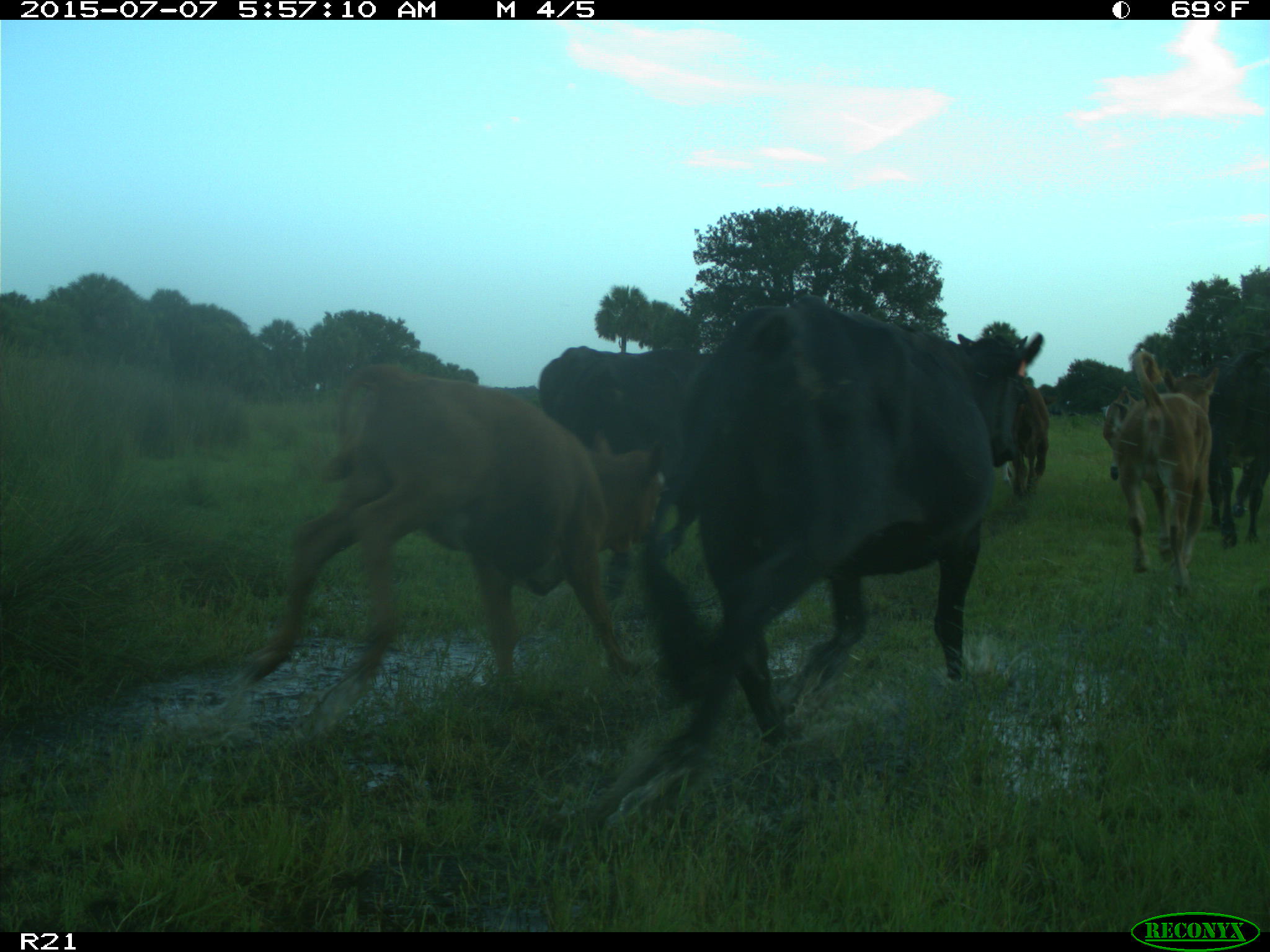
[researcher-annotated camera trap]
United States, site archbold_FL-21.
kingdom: Animalia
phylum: Chordata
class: Mammalia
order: Artiodactyla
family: Bovidae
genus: Bos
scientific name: Bos taurus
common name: domestic cow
Bos taurus (domestic cow).